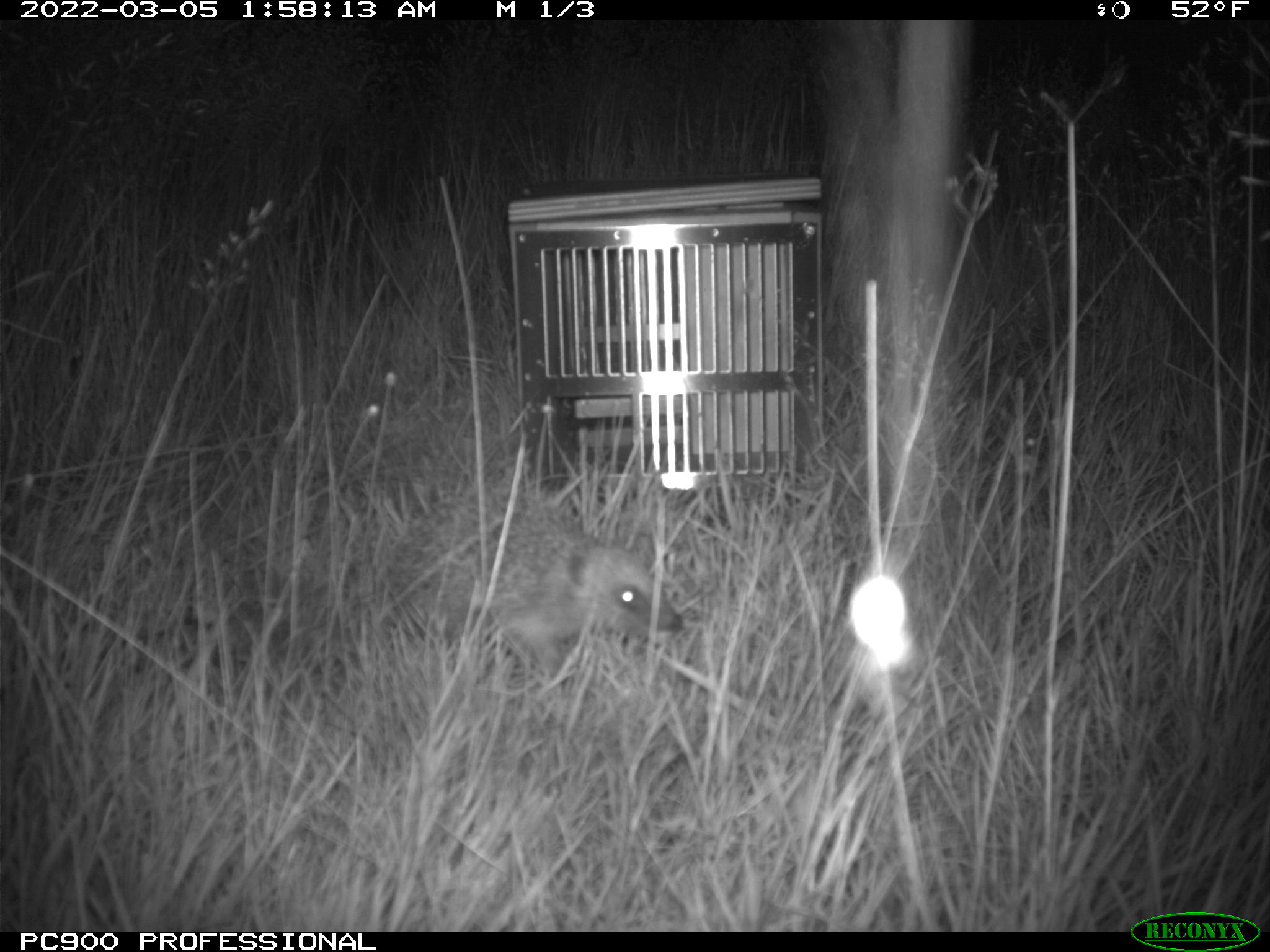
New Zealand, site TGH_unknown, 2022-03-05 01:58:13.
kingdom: Animalia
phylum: Chordata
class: Mammalia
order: Eulipotyphla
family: Erinaceidae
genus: Erinaceus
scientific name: Erinaceus europaeus europaeus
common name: european hedgehog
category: hedgehog